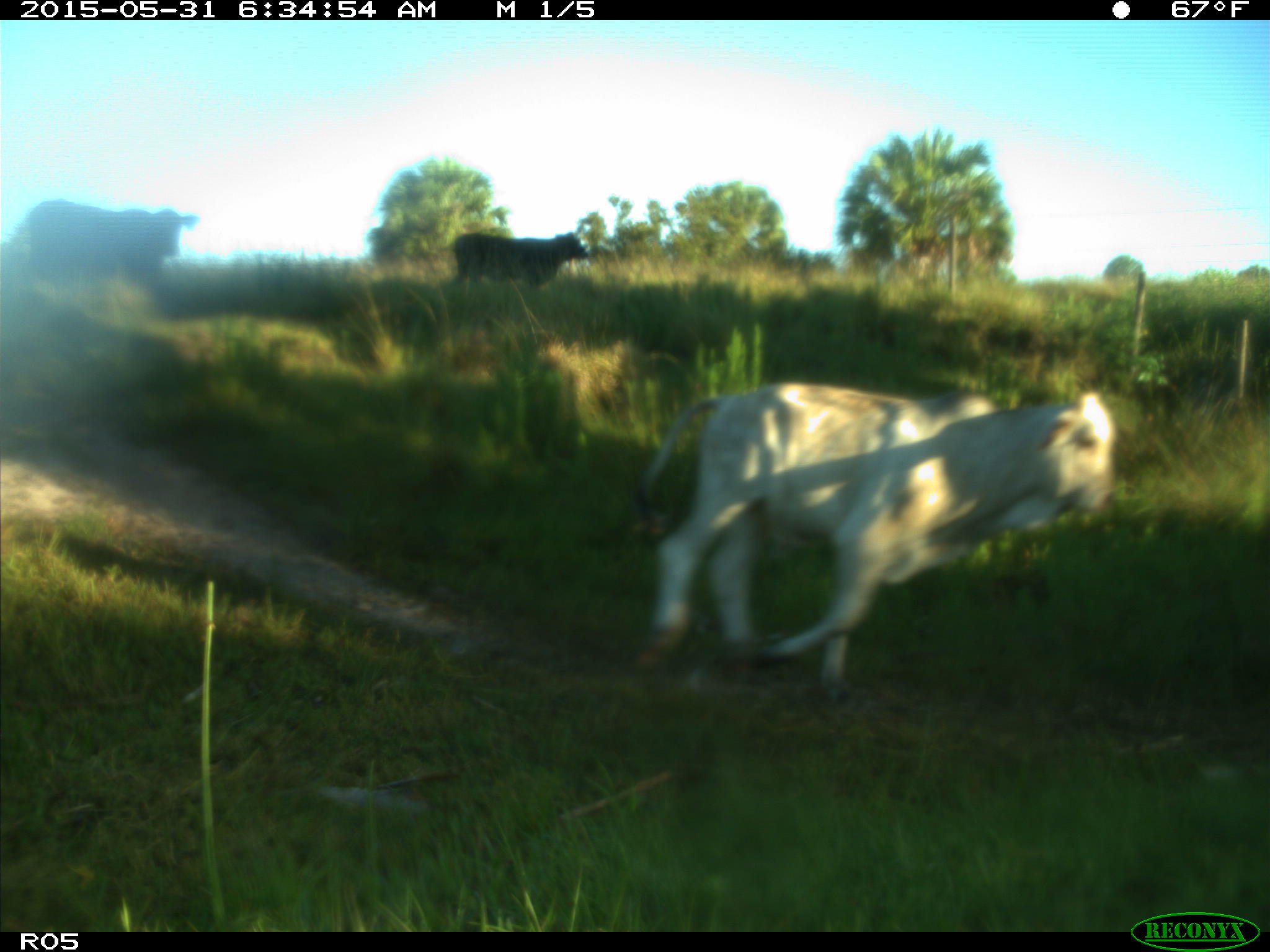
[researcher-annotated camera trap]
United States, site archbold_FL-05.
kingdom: Animalia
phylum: Chordata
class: Mammalia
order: Artiodactyla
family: Bovidae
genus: Bos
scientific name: Bos taurus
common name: domestic cow